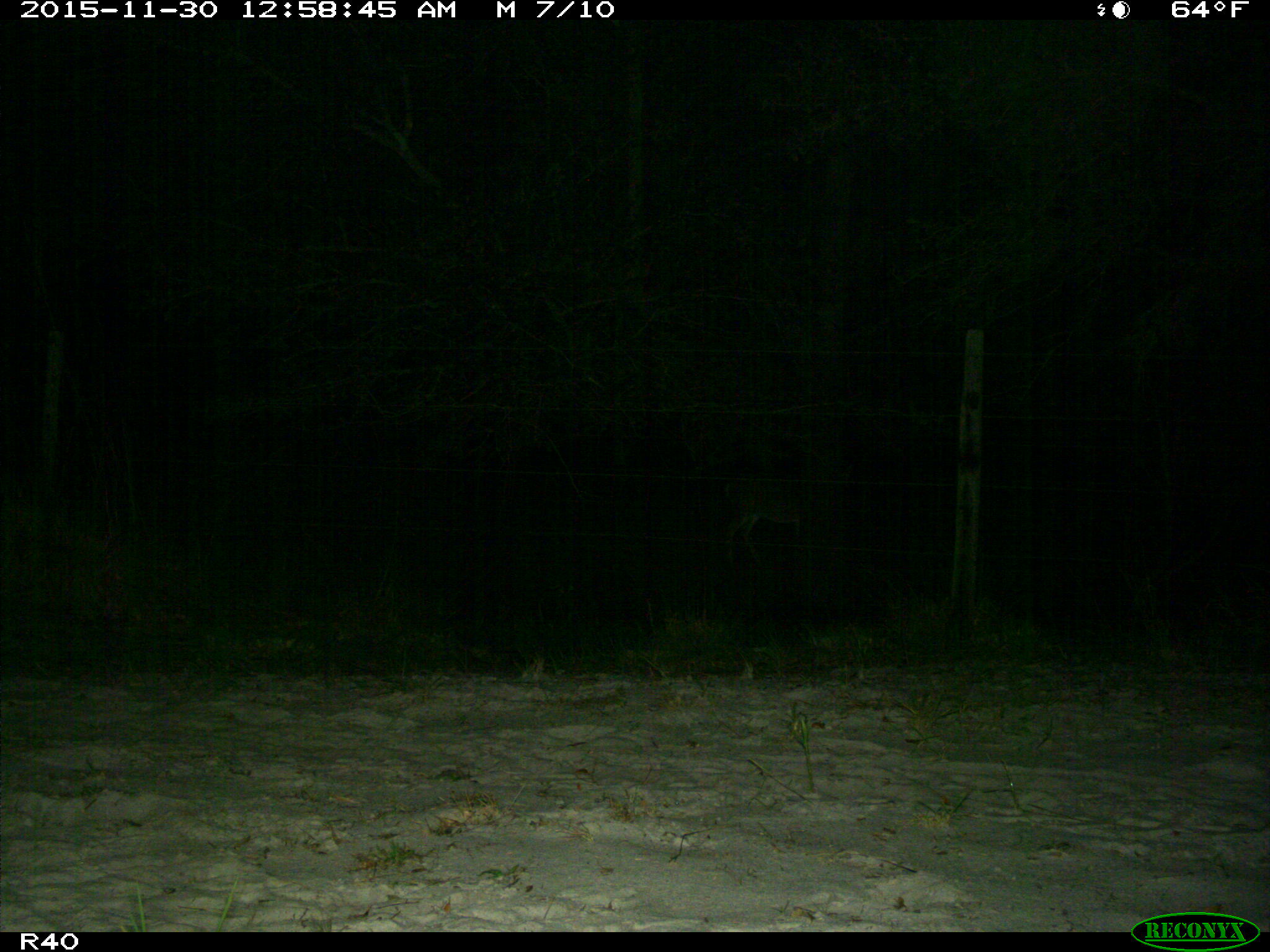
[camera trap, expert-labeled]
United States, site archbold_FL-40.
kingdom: Animalia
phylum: Chordata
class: Mammalia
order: Artiodactyla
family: Cervidae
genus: Odocoileus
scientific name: Odocoileus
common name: deer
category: unidentified deer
Unidentified deer (deer) (Odocoileus).